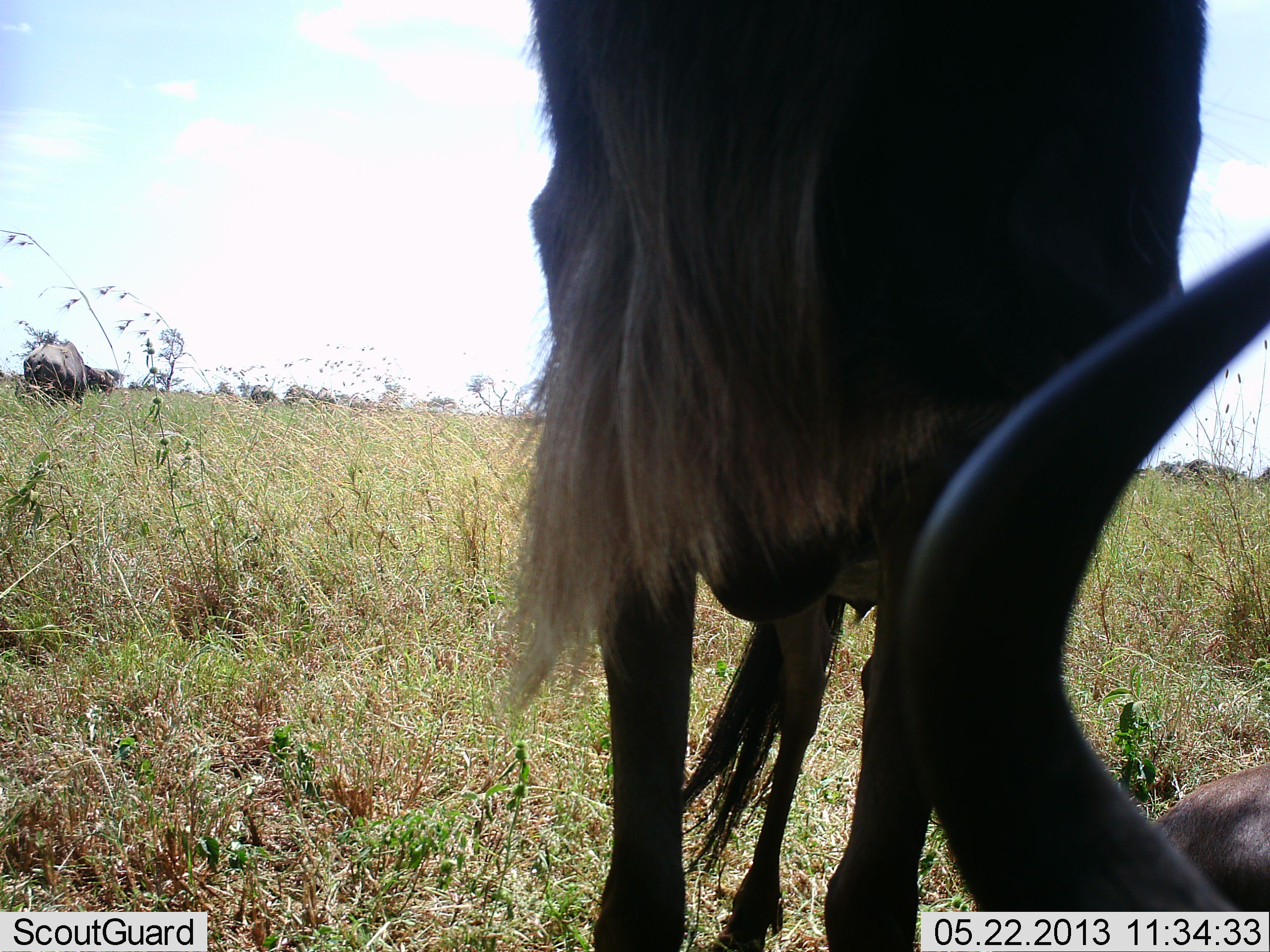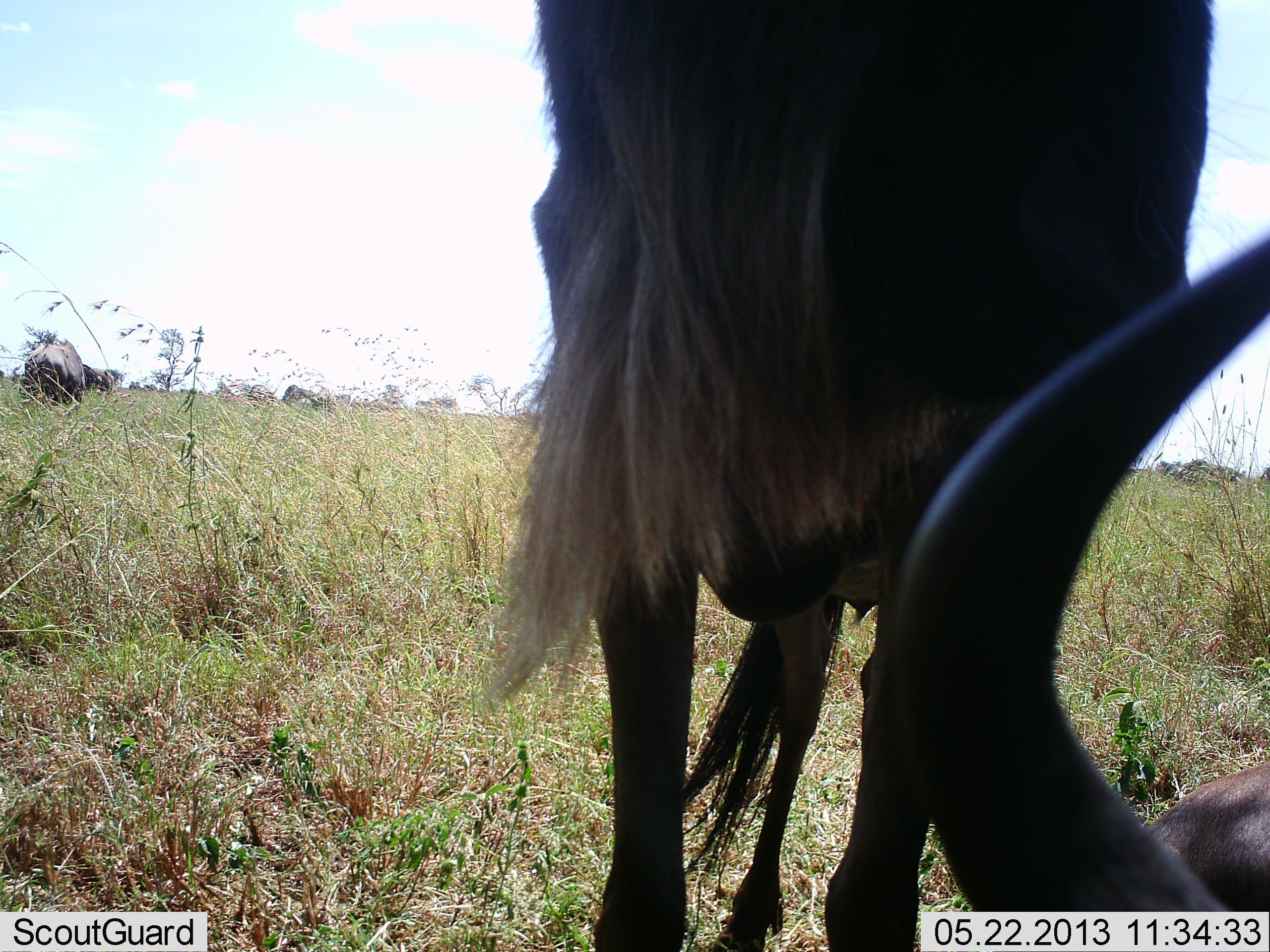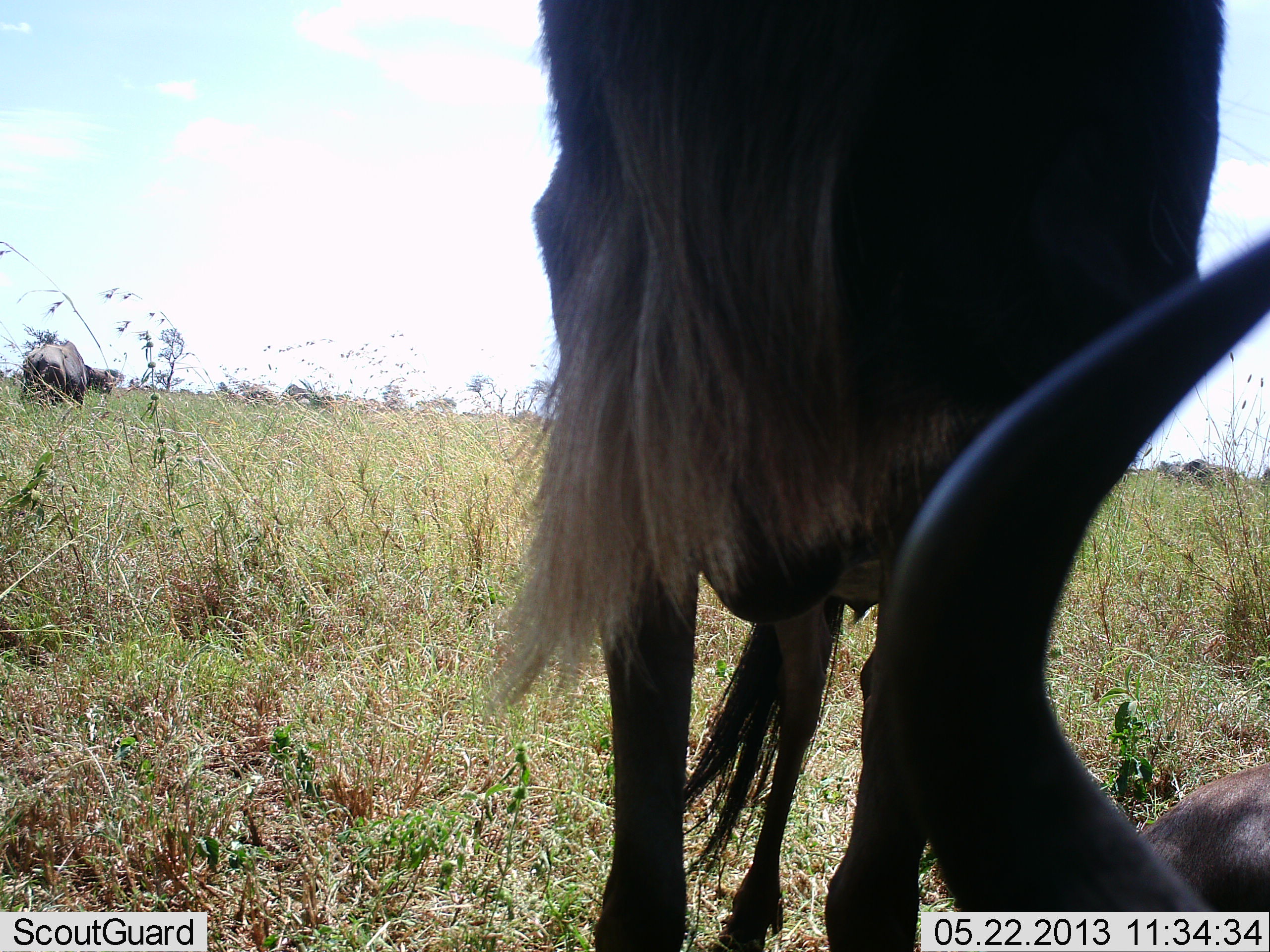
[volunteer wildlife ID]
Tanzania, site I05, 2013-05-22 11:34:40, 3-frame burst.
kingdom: Animalia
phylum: Chordata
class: Mammalia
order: Artiodactyla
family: Bovidae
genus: Connochaetes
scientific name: Connochaetes taurinus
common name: blue wildebeest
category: wildebeest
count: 7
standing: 90%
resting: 55%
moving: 5%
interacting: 5%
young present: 0%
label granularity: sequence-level